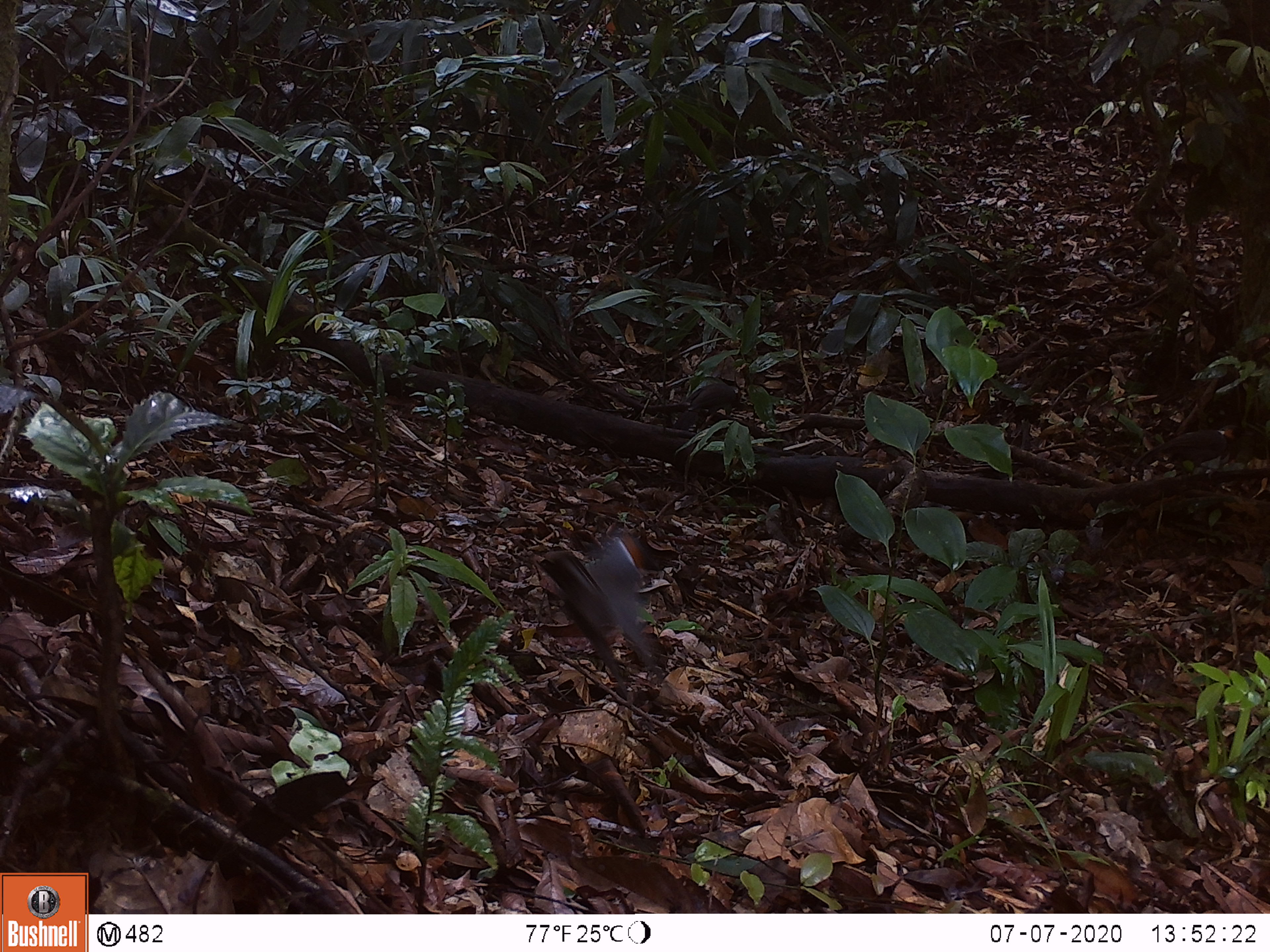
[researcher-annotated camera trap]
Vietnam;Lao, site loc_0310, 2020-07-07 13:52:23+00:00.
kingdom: Animalia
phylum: Chordata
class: Aves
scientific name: Aves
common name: bird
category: unidentified bird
Unidentified bird (bird) (Aves). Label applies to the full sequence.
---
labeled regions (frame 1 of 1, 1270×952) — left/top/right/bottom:
unidentified bird: 535/531/676/704